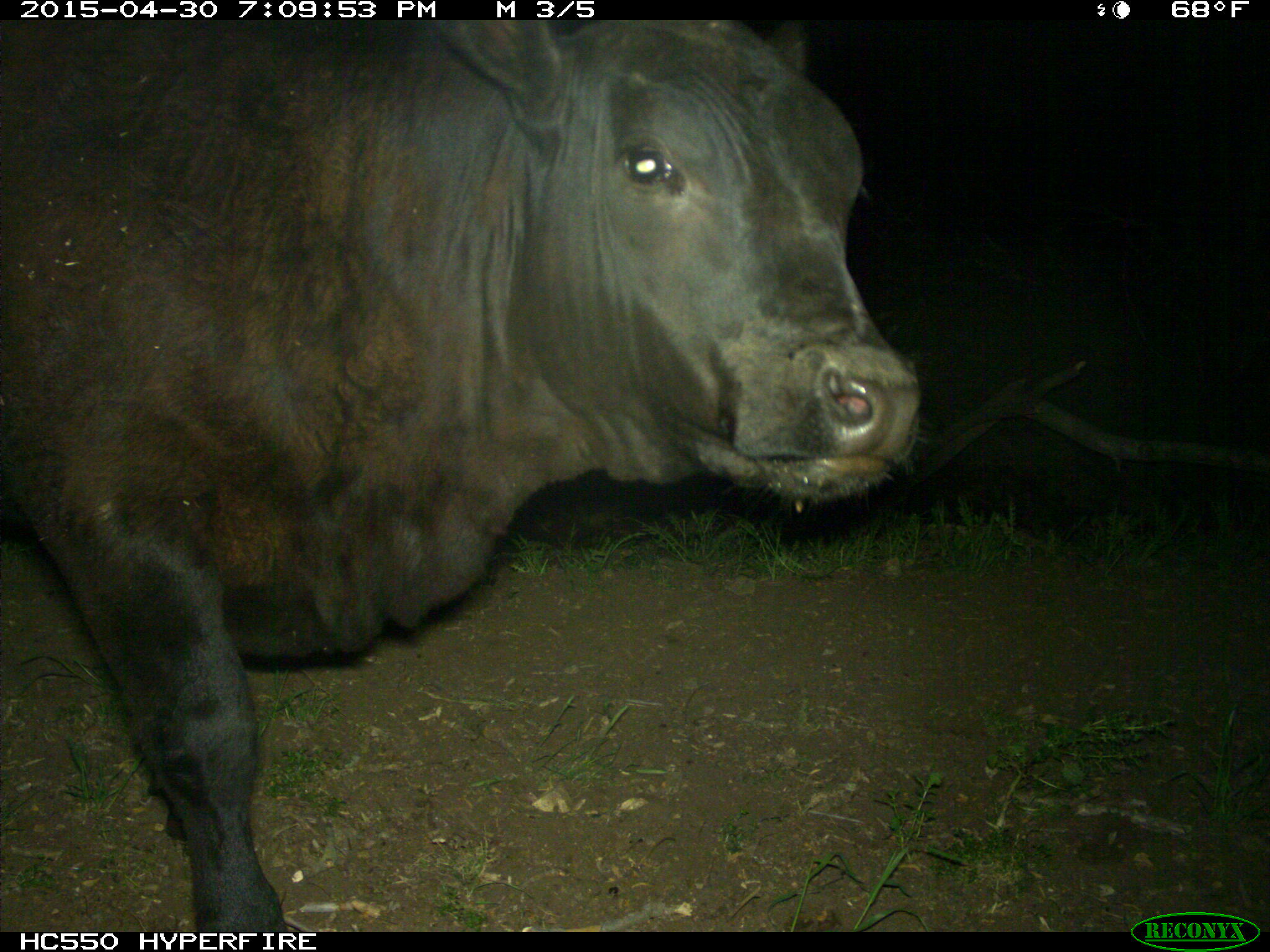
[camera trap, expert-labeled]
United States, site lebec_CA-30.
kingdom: Animalia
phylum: Chordata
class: Mammalia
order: Artiodactyla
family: Bovidae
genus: Bos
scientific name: Bos taurus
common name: domestic cow